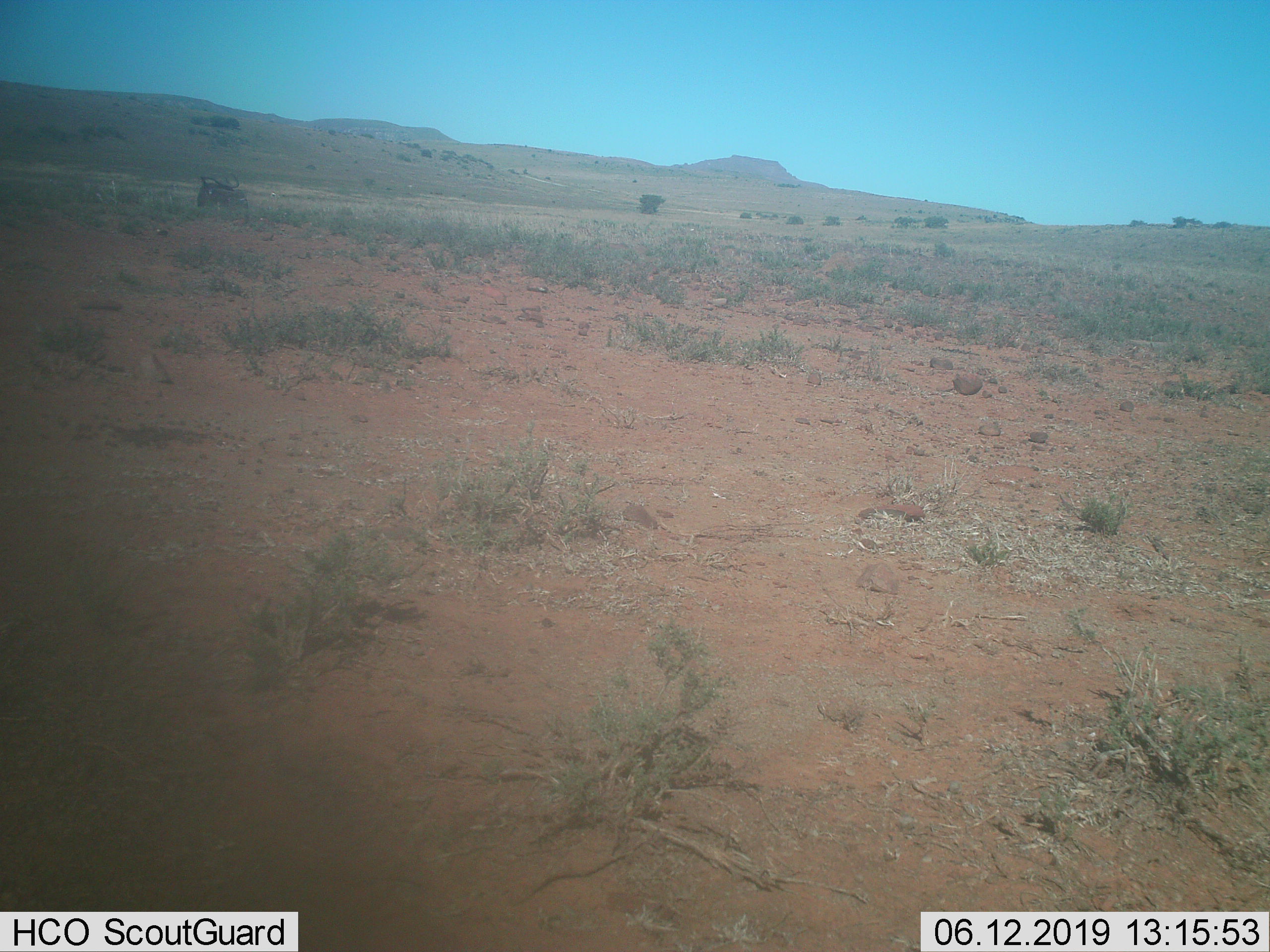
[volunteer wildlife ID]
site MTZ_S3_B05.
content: unidentified animal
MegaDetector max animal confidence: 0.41